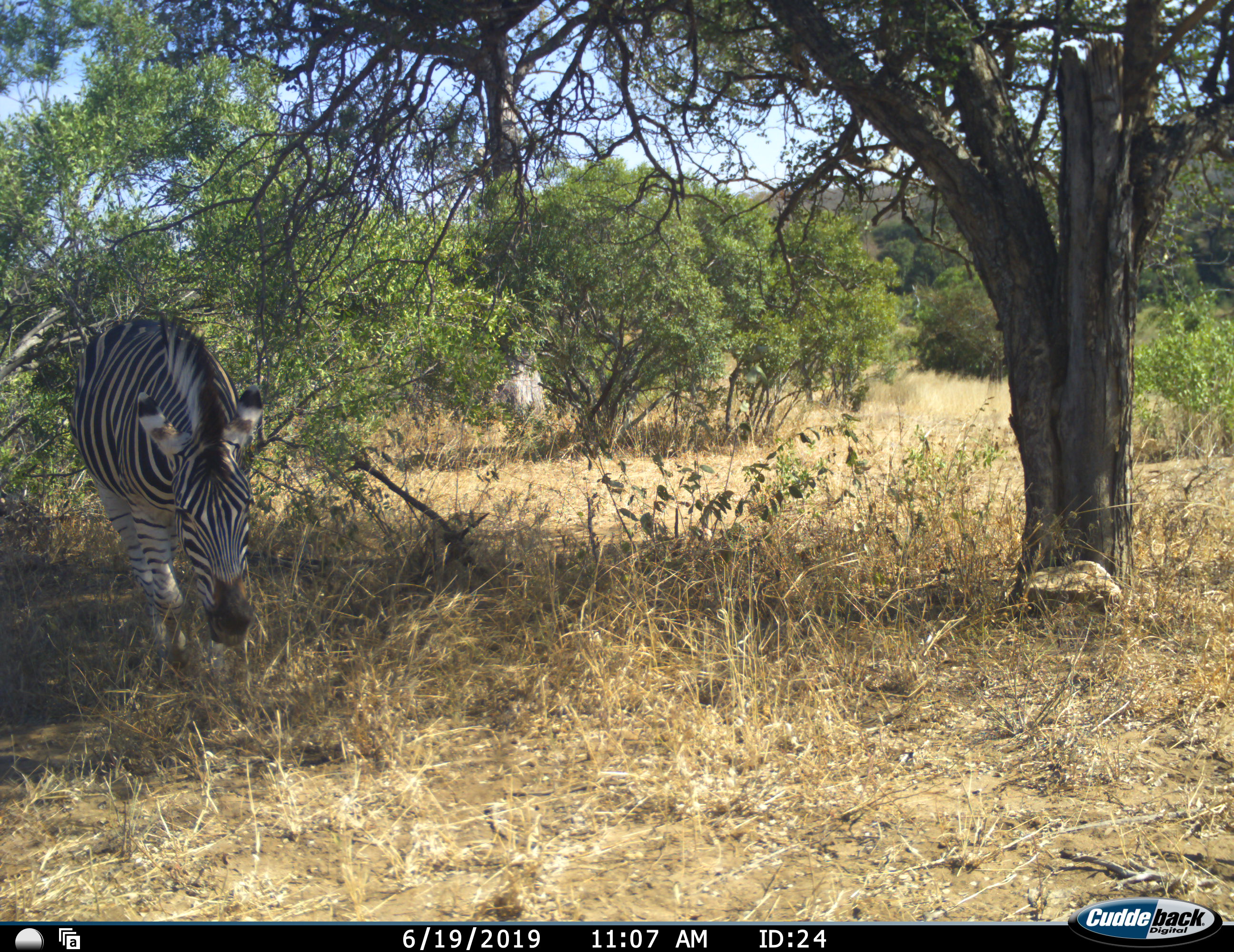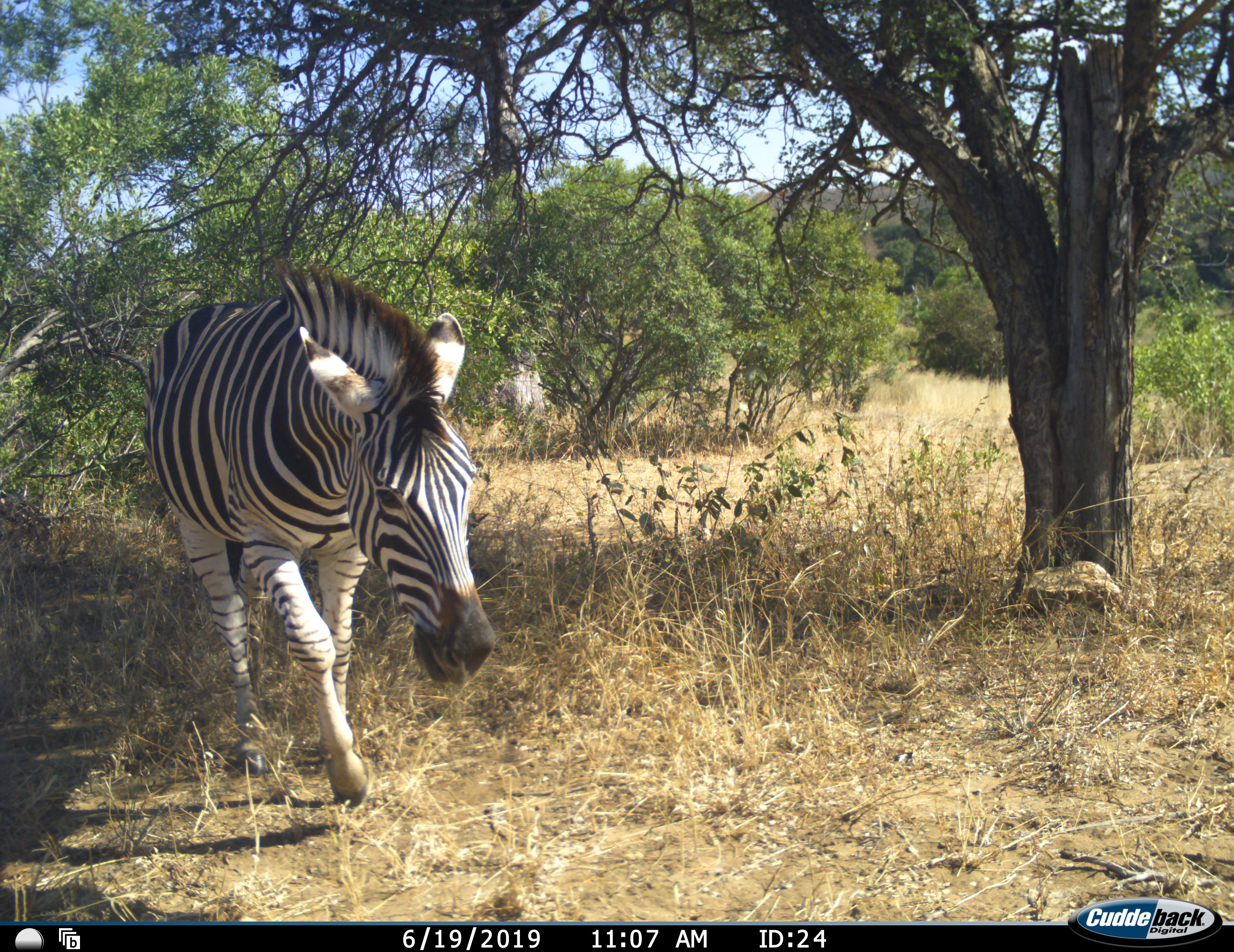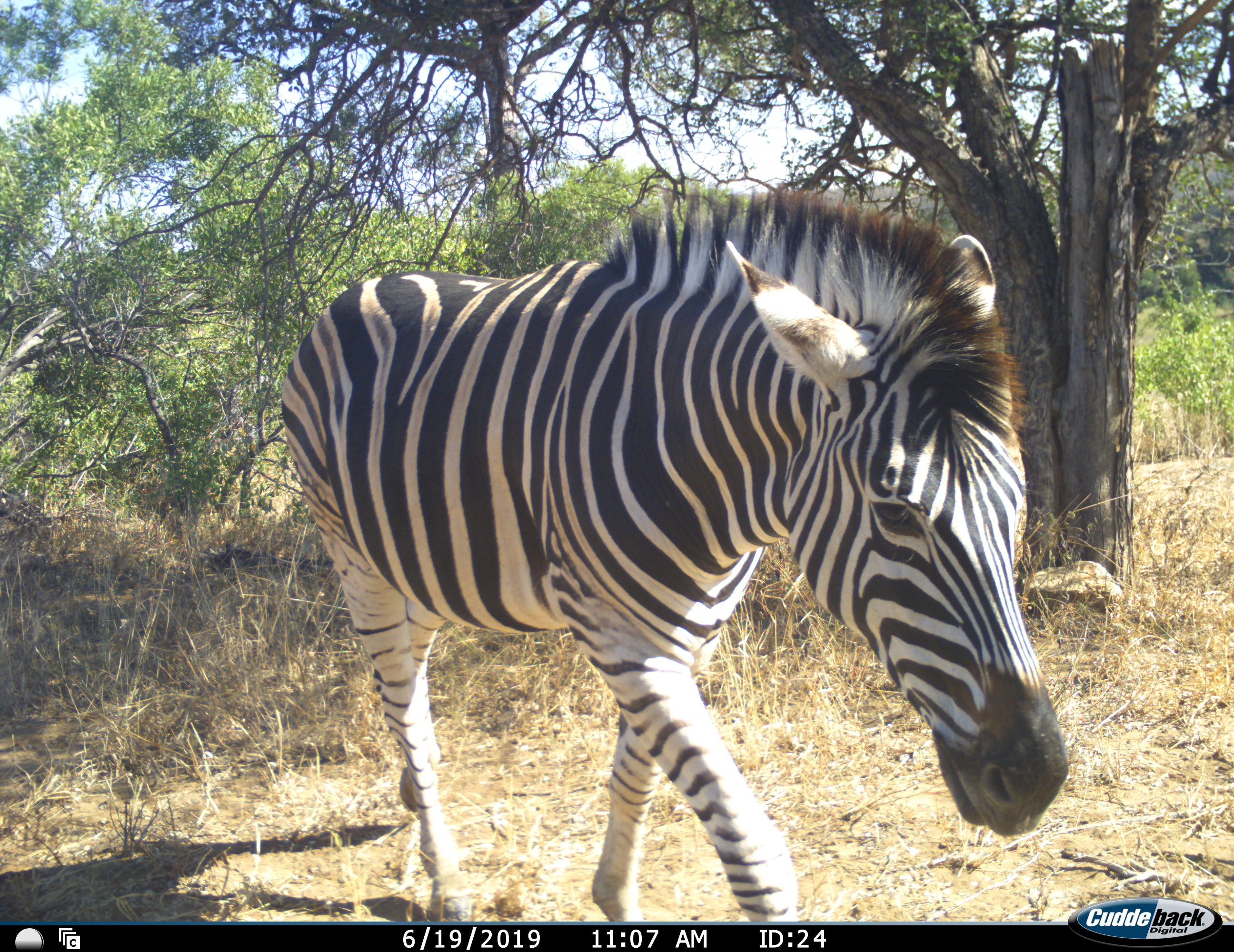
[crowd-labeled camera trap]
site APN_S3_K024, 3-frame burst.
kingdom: Animalia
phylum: Chordata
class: Mammalia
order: Perissodactyla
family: Equidae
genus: Equus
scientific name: Equus quagga burchellii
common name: burchell's zebra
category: zebraburchells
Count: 1.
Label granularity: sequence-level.